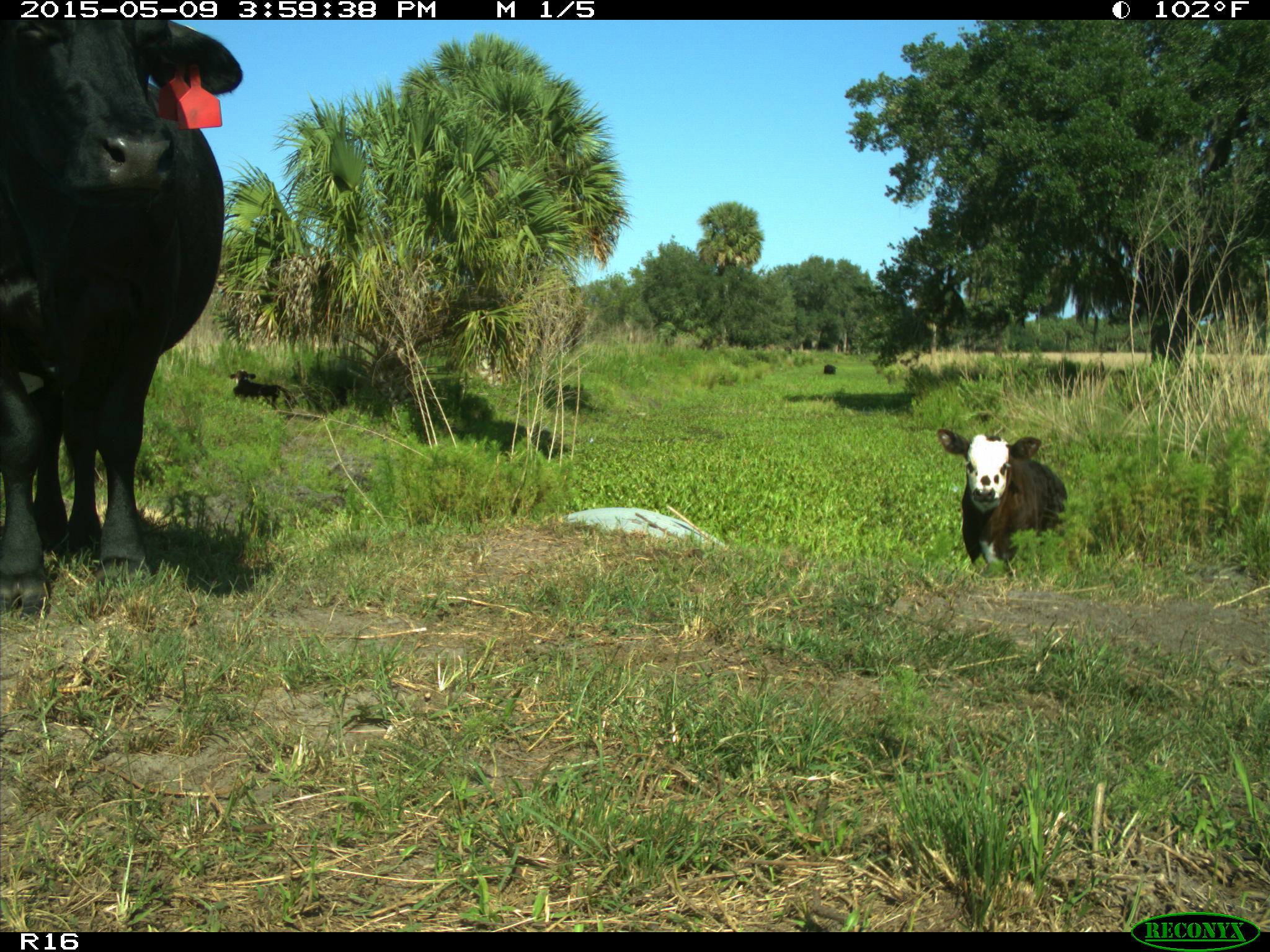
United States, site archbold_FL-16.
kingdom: Animalia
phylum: Chordata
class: Mammalia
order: Artiodactyla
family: Bovidae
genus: Bos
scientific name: Bos taurus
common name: domestic cow